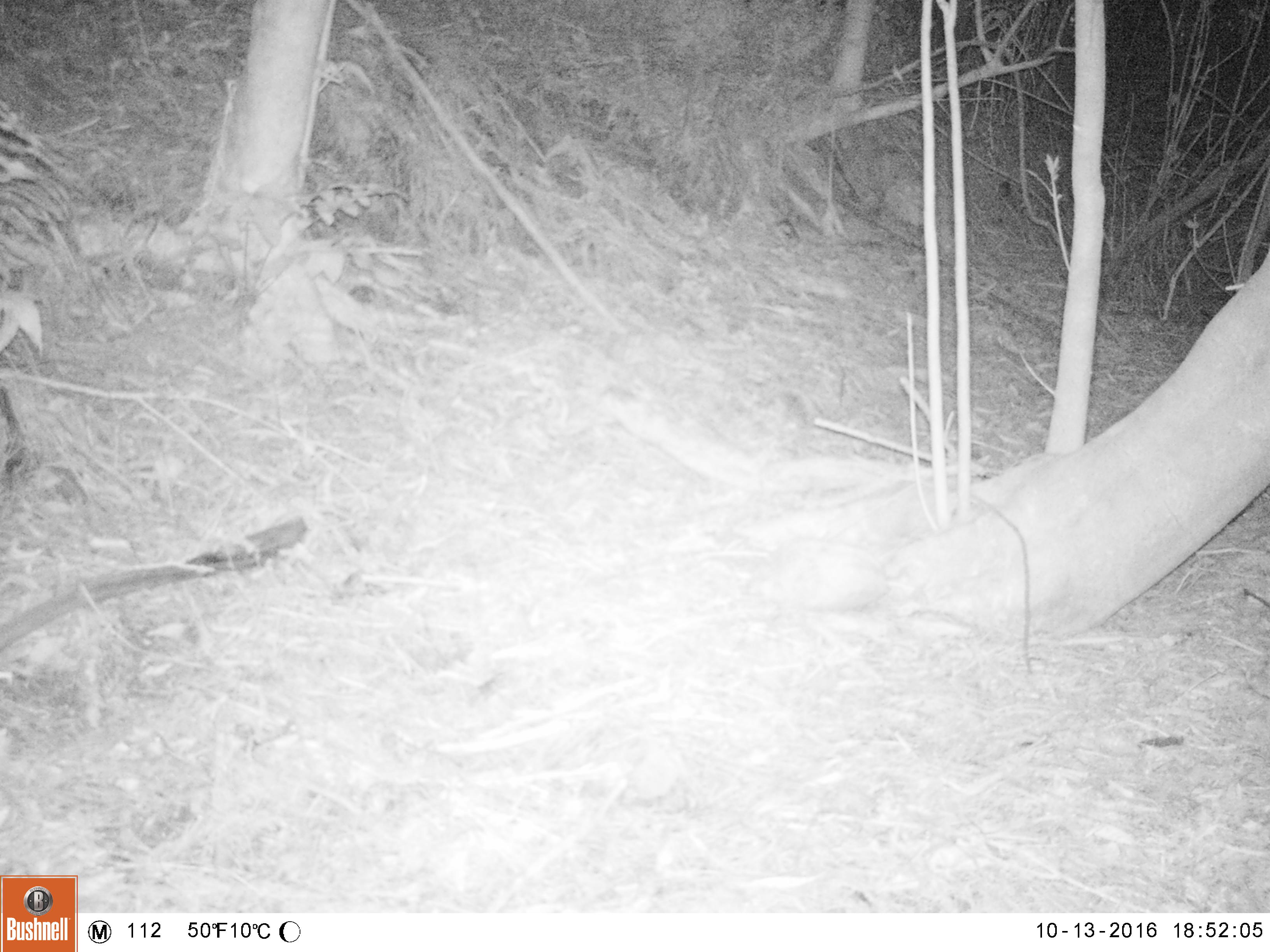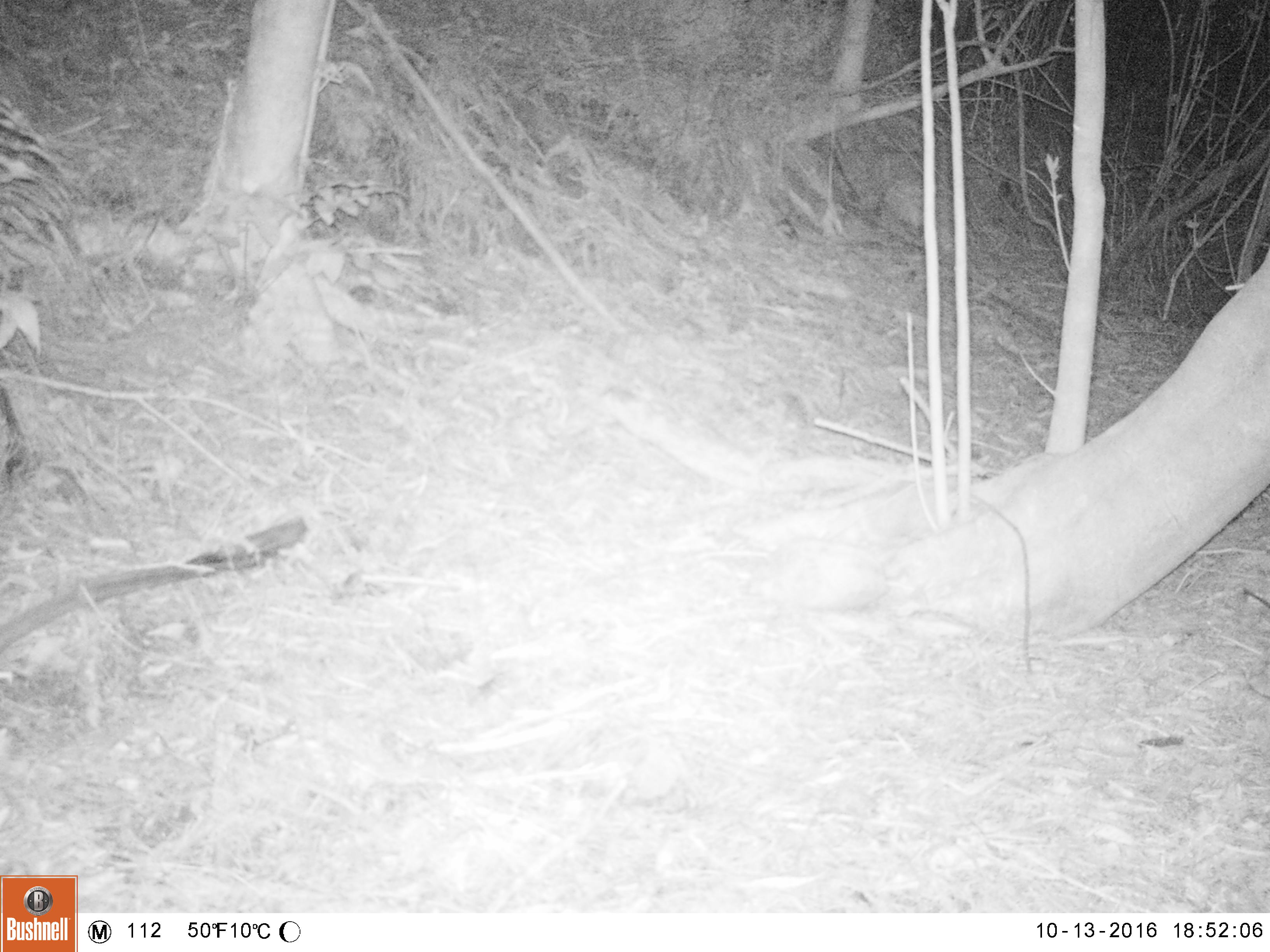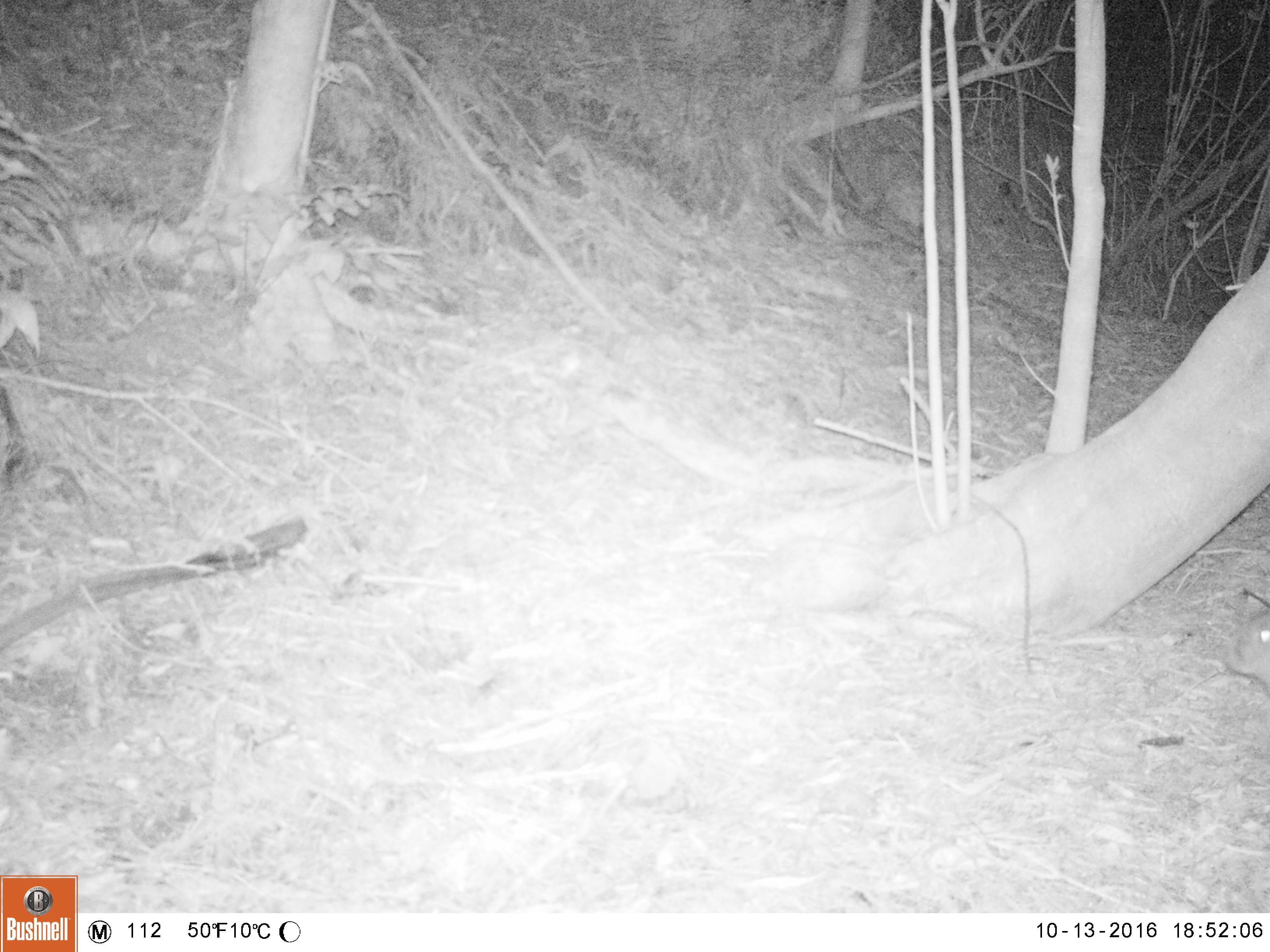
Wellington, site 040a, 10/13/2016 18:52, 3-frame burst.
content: unidentified animal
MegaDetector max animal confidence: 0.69